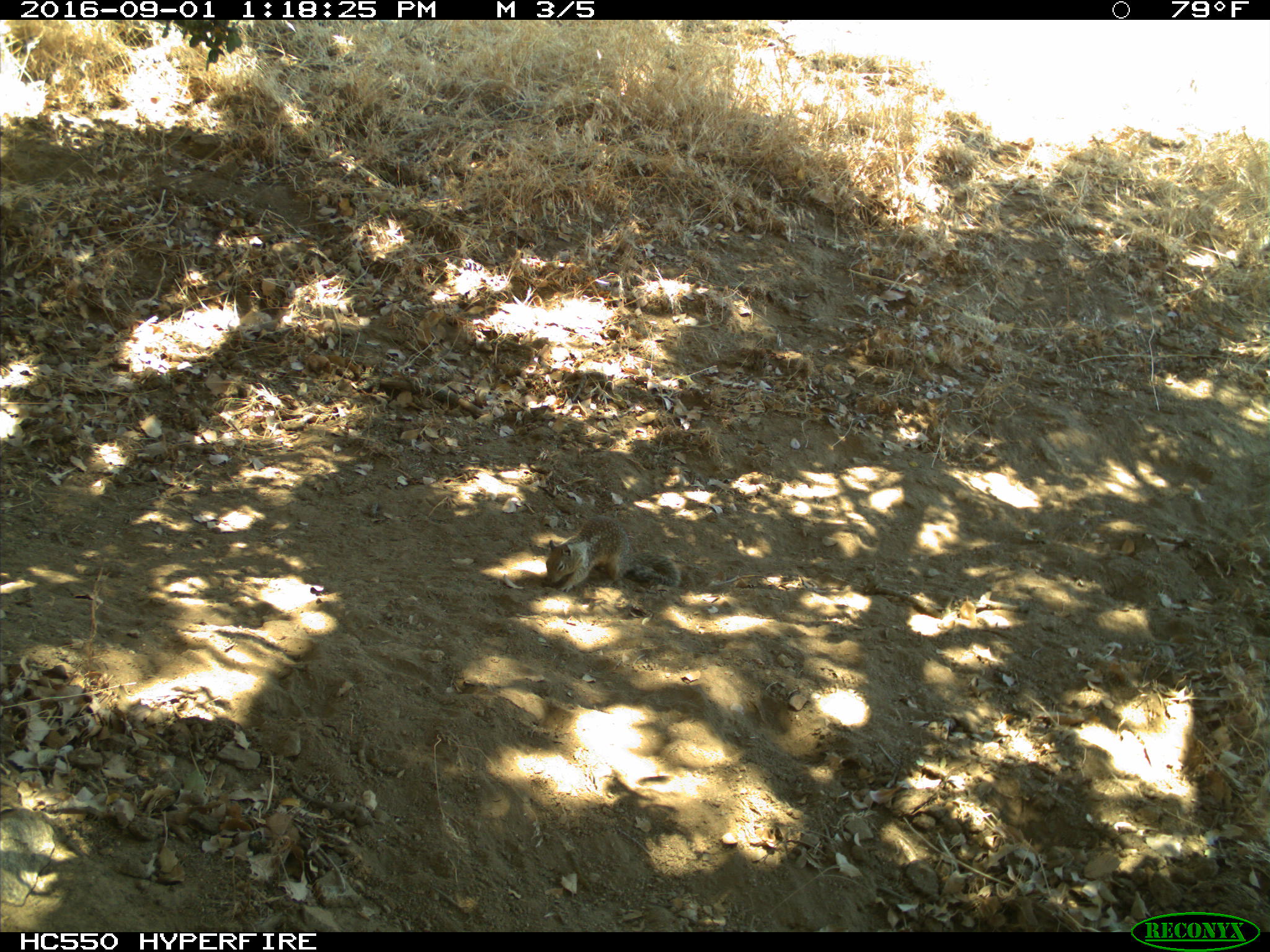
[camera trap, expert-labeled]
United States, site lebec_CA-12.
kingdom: Animalia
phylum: Chordata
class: Mammalia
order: Rodentia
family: Sciuridae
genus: Otospermophilus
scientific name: Otospermophilus beecheyi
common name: california ground squirrel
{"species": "Otospermophilus beecheyi (california ground squirrel)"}